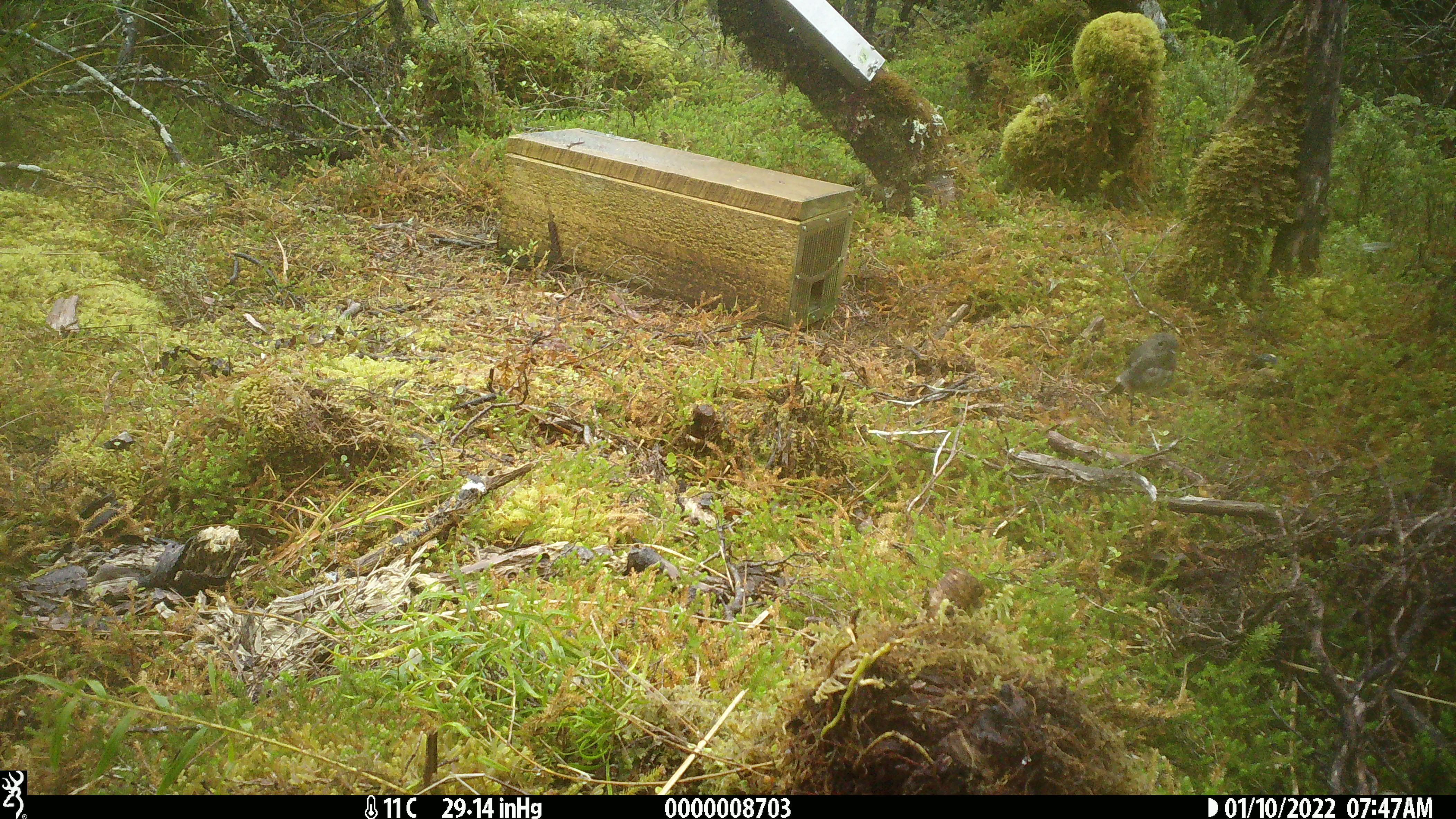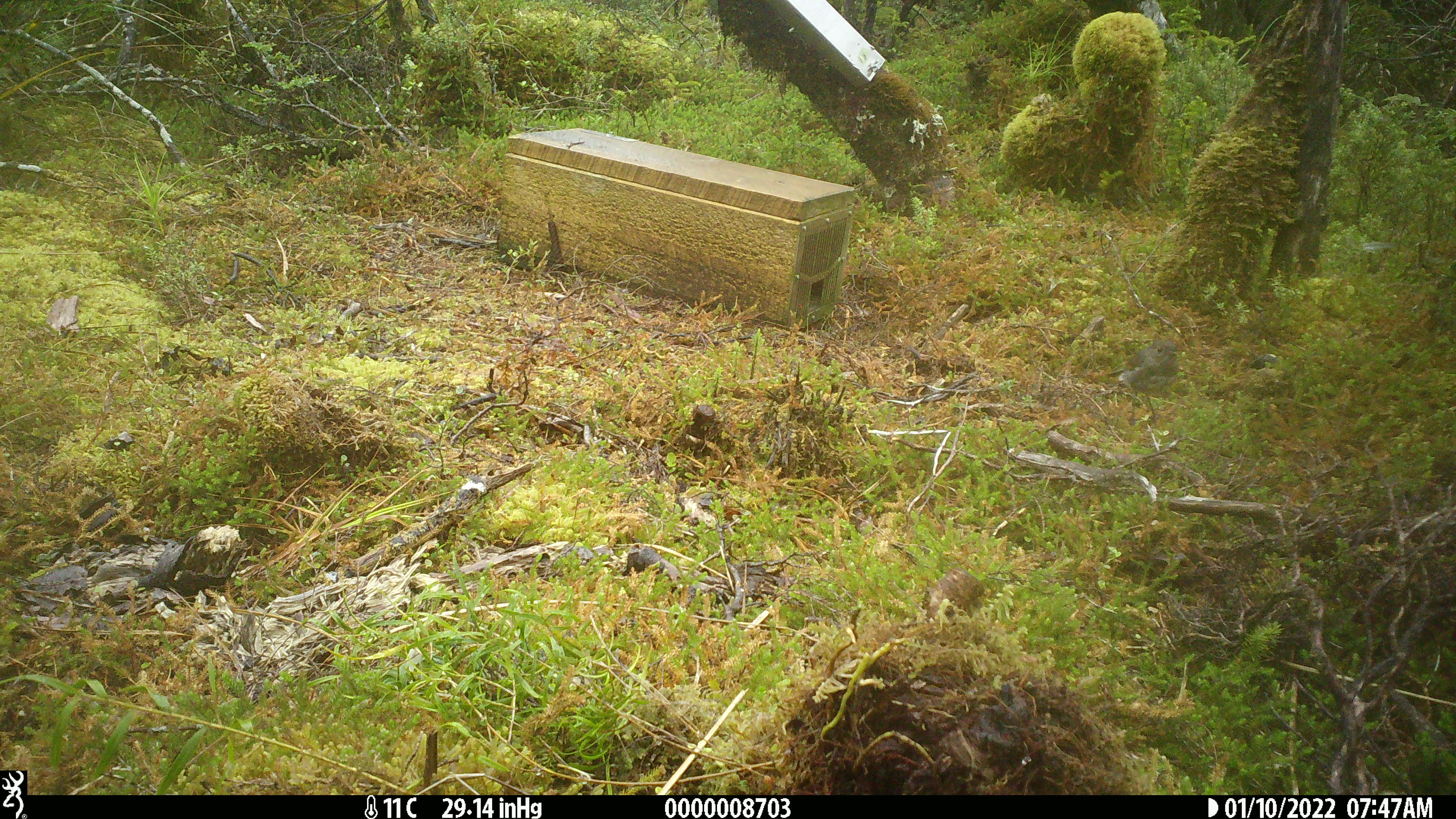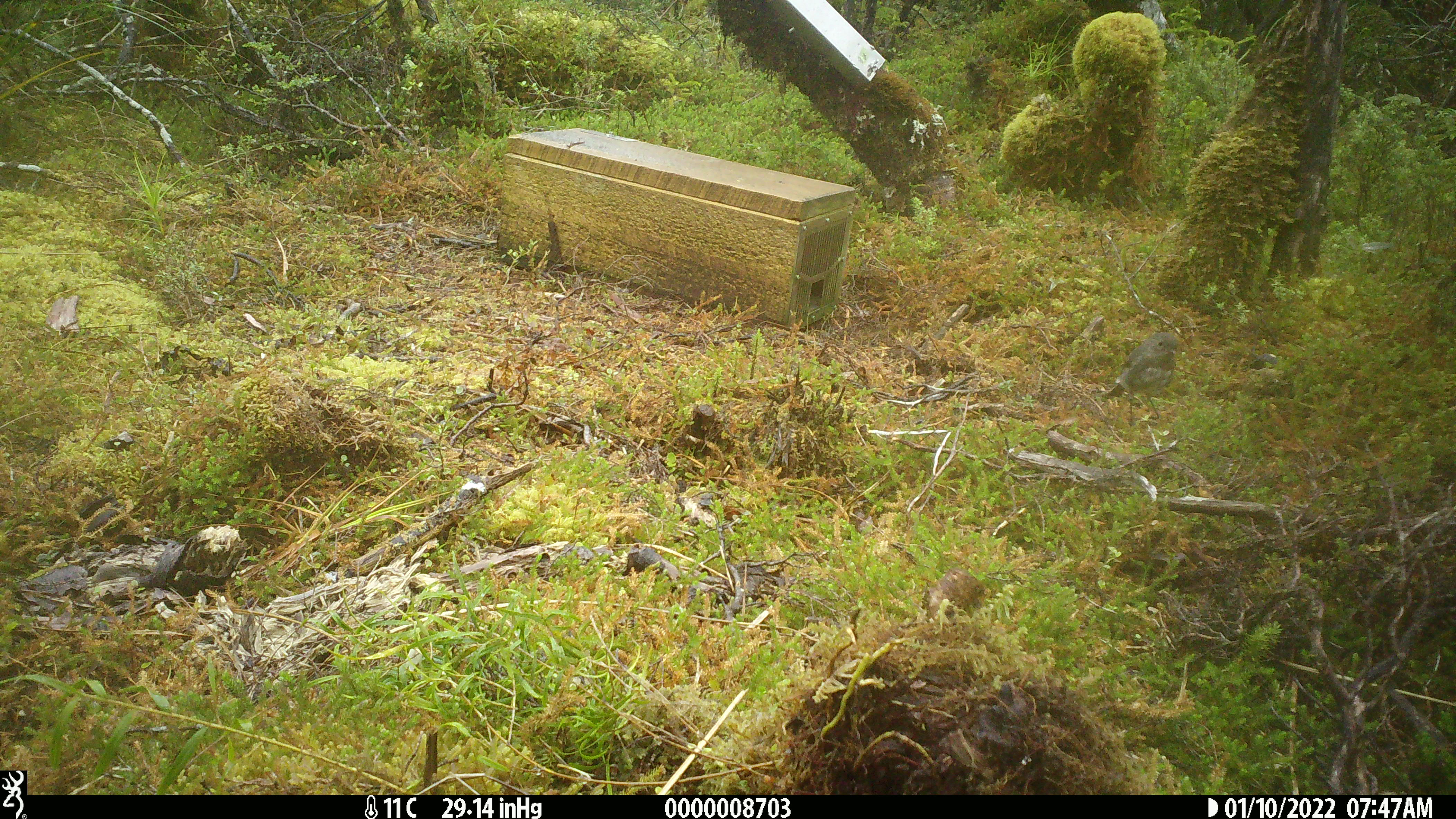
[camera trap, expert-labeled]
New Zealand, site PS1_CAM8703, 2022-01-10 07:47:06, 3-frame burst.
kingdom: Animalia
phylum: Chordata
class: Aves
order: Passeriformes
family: Petroicidae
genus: Petroica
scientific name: Petroica australis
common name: new zealand robin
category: robin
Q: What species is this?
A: Robin (new zealand robin) (Petroica australis).